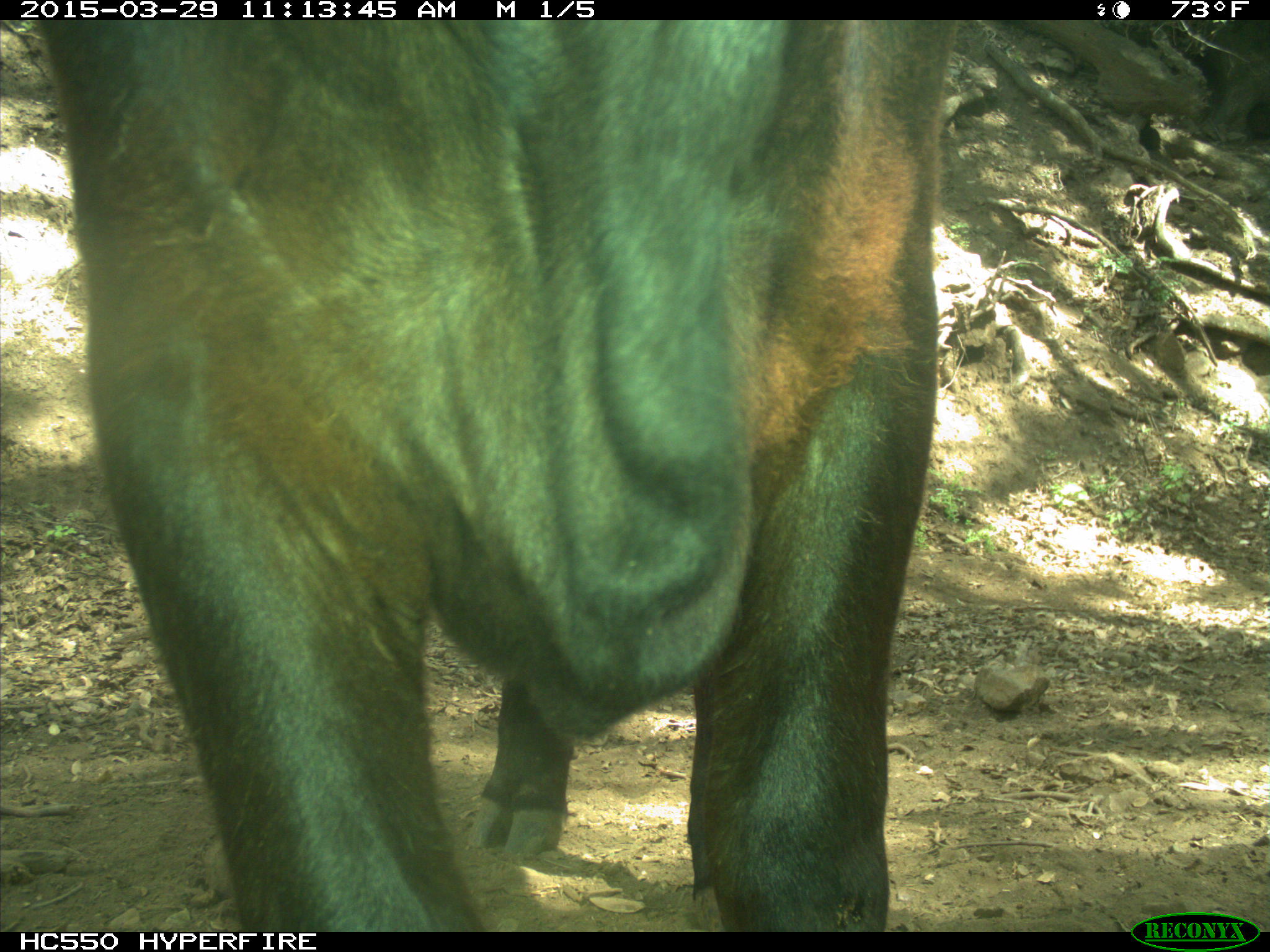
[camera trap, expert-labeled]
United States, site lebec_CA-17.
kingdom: Animalia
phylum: Chordata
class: Mammalia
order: Artiodactyla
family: Bovidae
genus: Bos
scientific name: Bos taurus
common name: domestic cow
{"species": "Bos taurus (domestic cow)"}